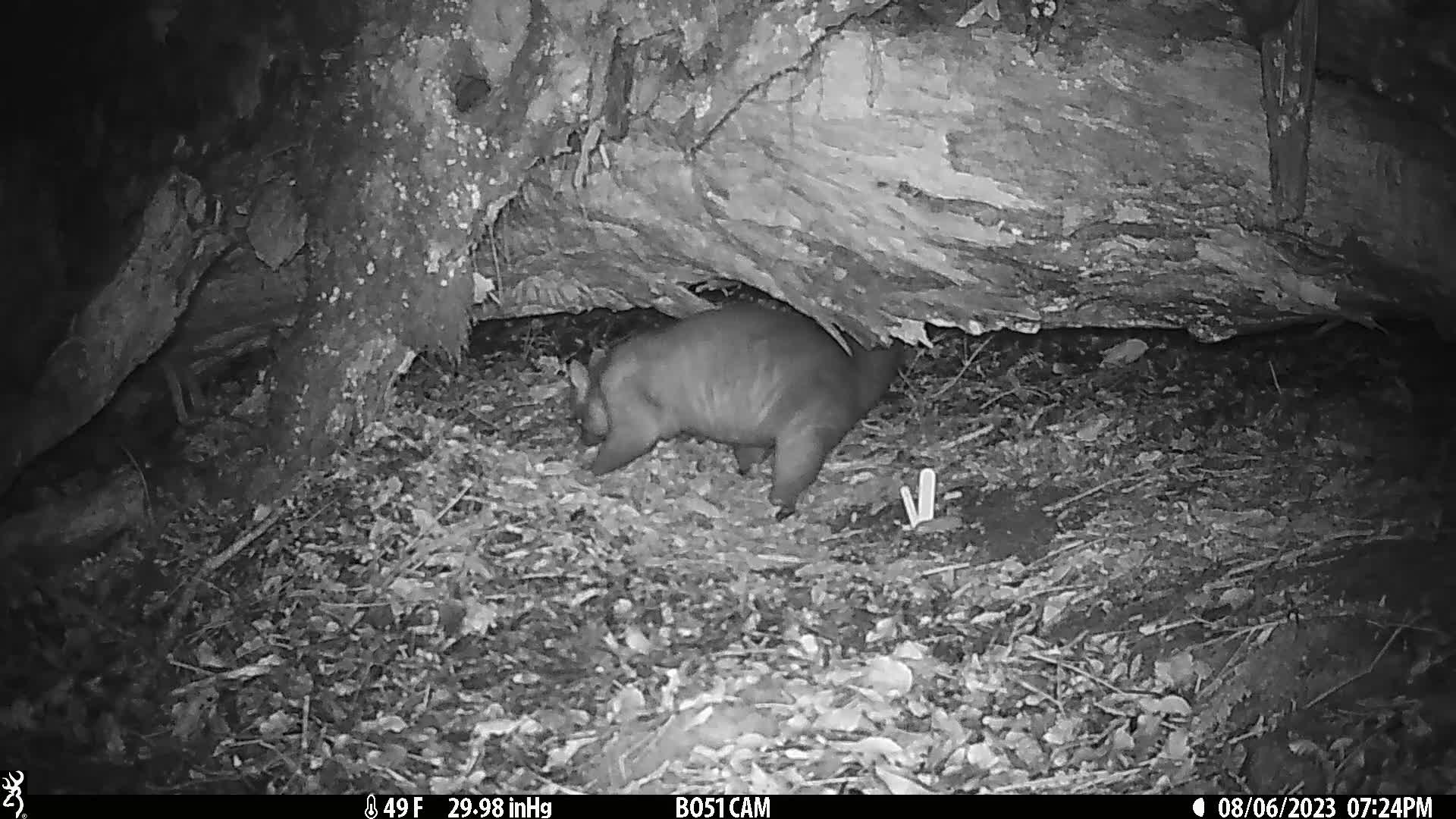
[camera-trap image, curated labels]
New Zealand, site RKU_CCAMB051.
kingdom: Animalia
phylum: Chordata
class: Mammalia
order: Diprotodontia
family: Phalangeridae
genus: Trichosurus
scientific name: Trichosurus vulpecula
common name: common brushtail possum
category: possum